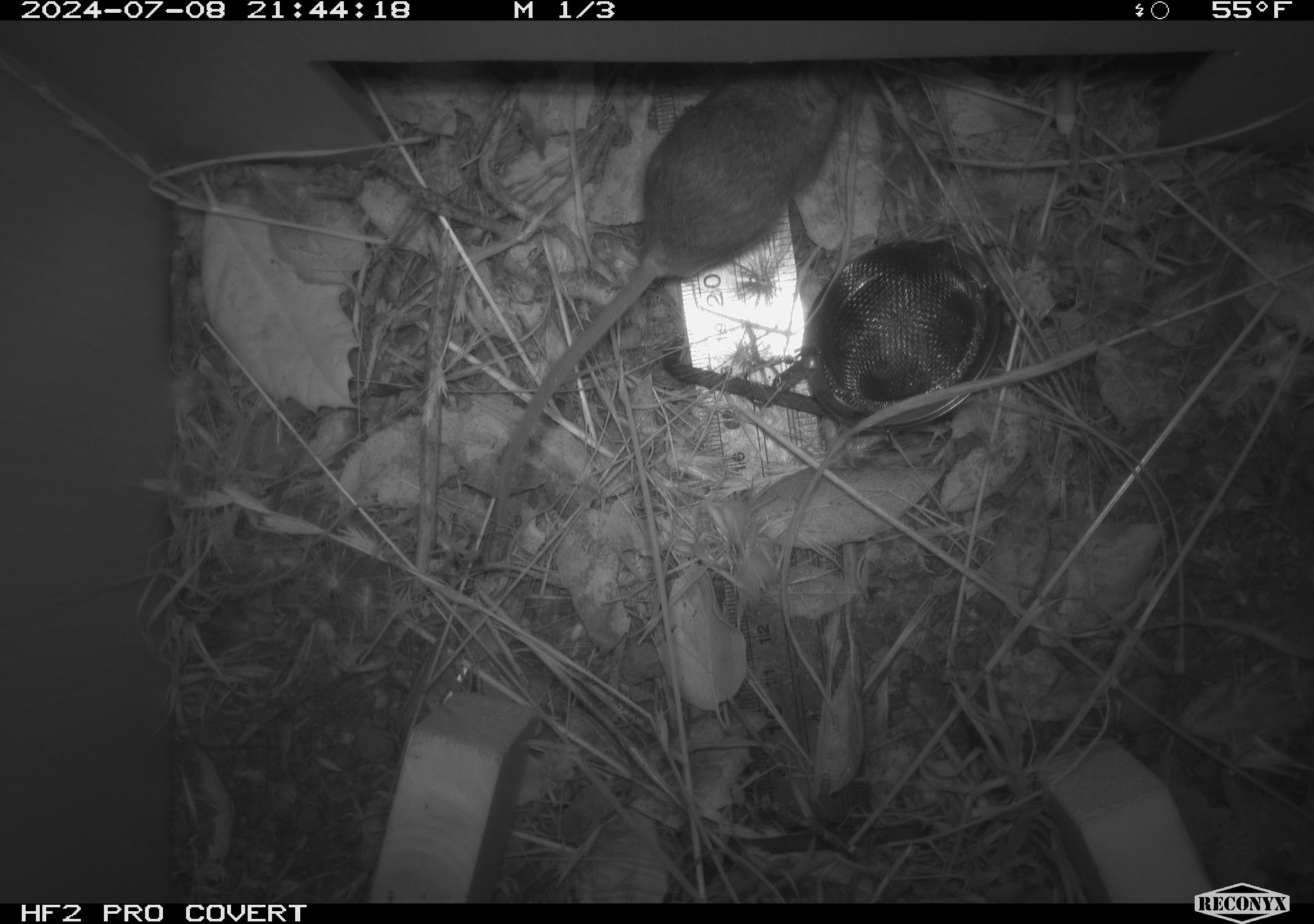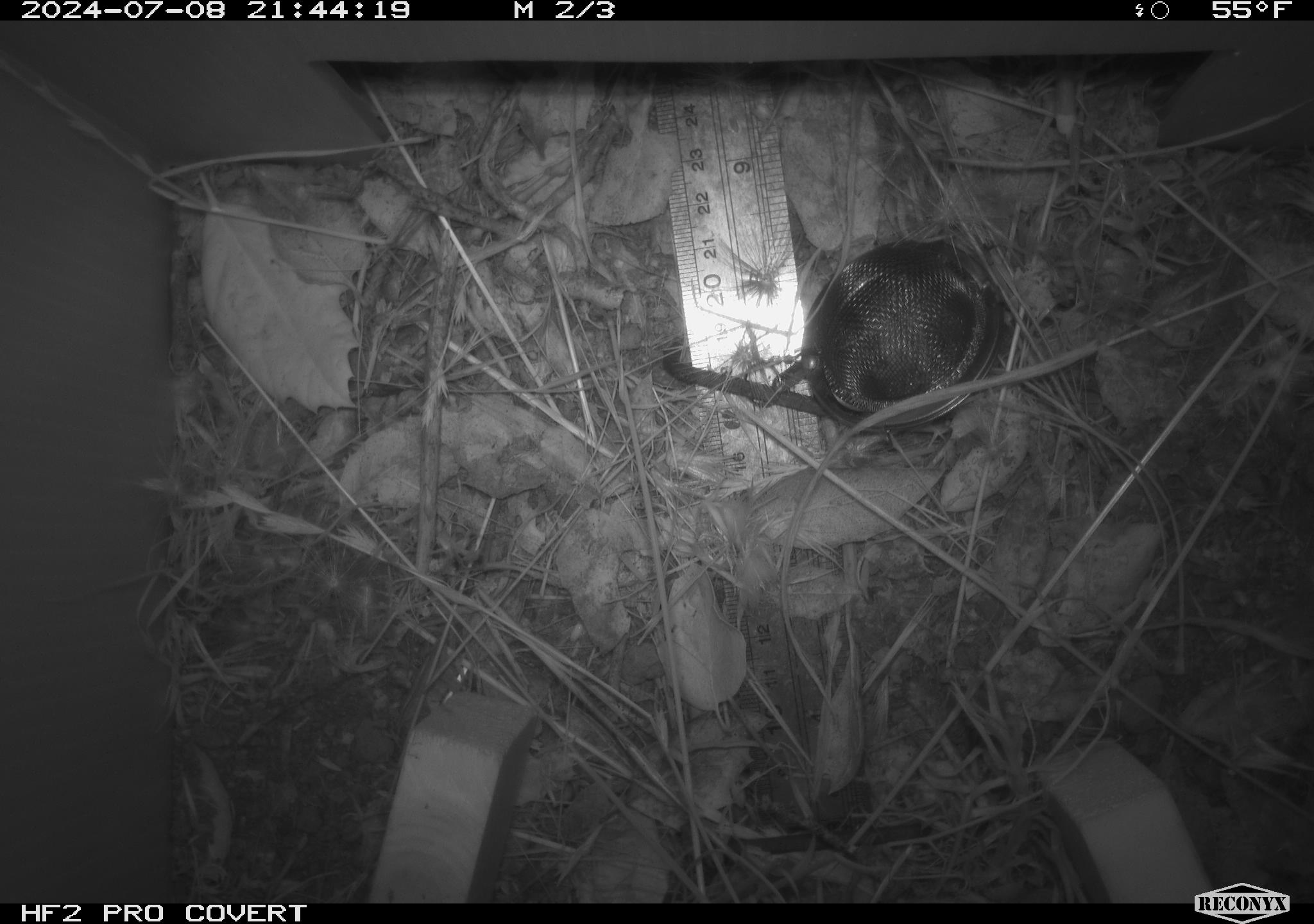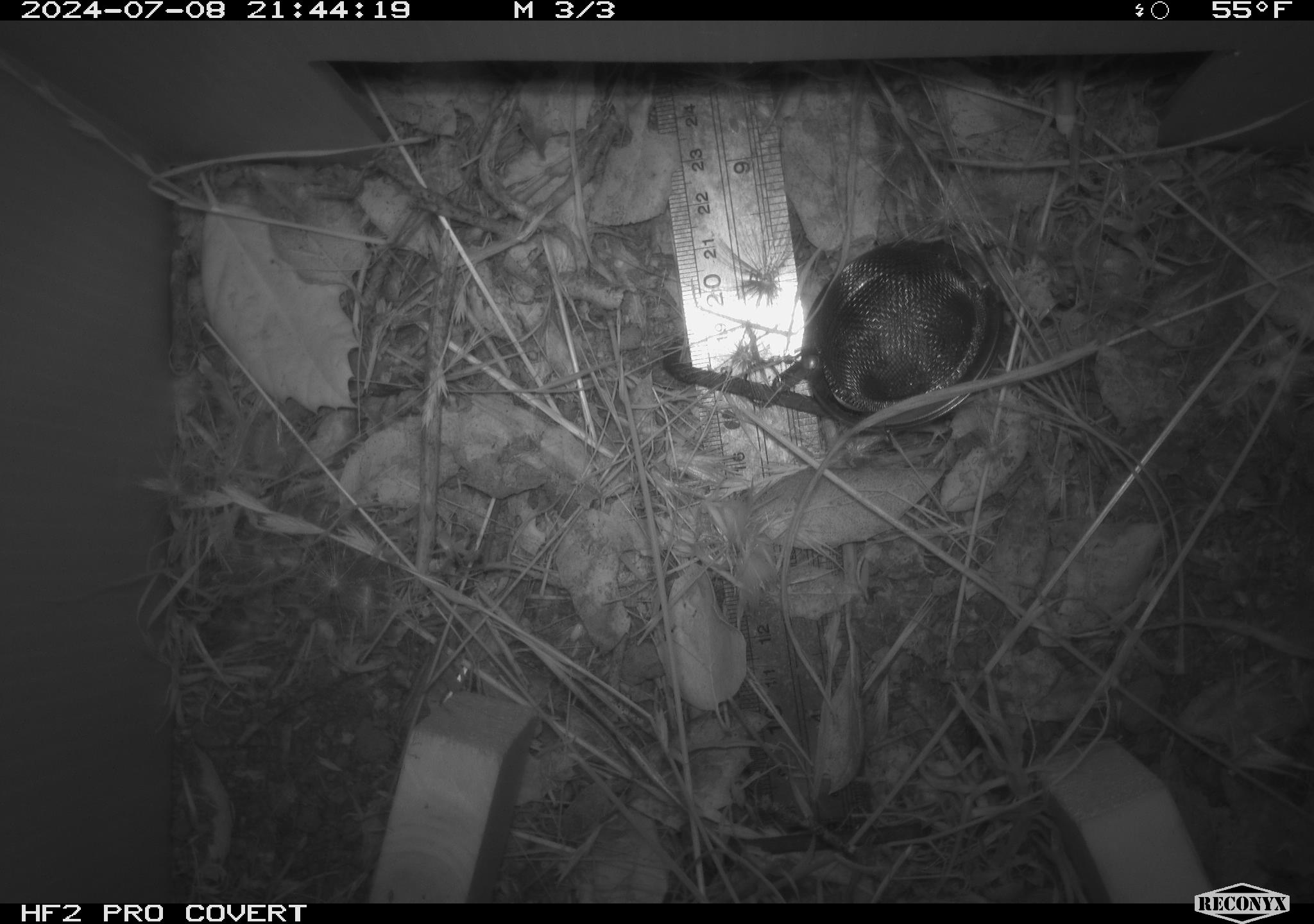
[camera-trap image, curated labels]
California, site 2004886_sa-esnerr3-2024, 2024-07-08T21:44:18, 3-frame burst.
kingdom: Animalia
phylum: Chordata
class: Mammalia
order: Rodentia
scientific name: Rodentia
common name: rodent